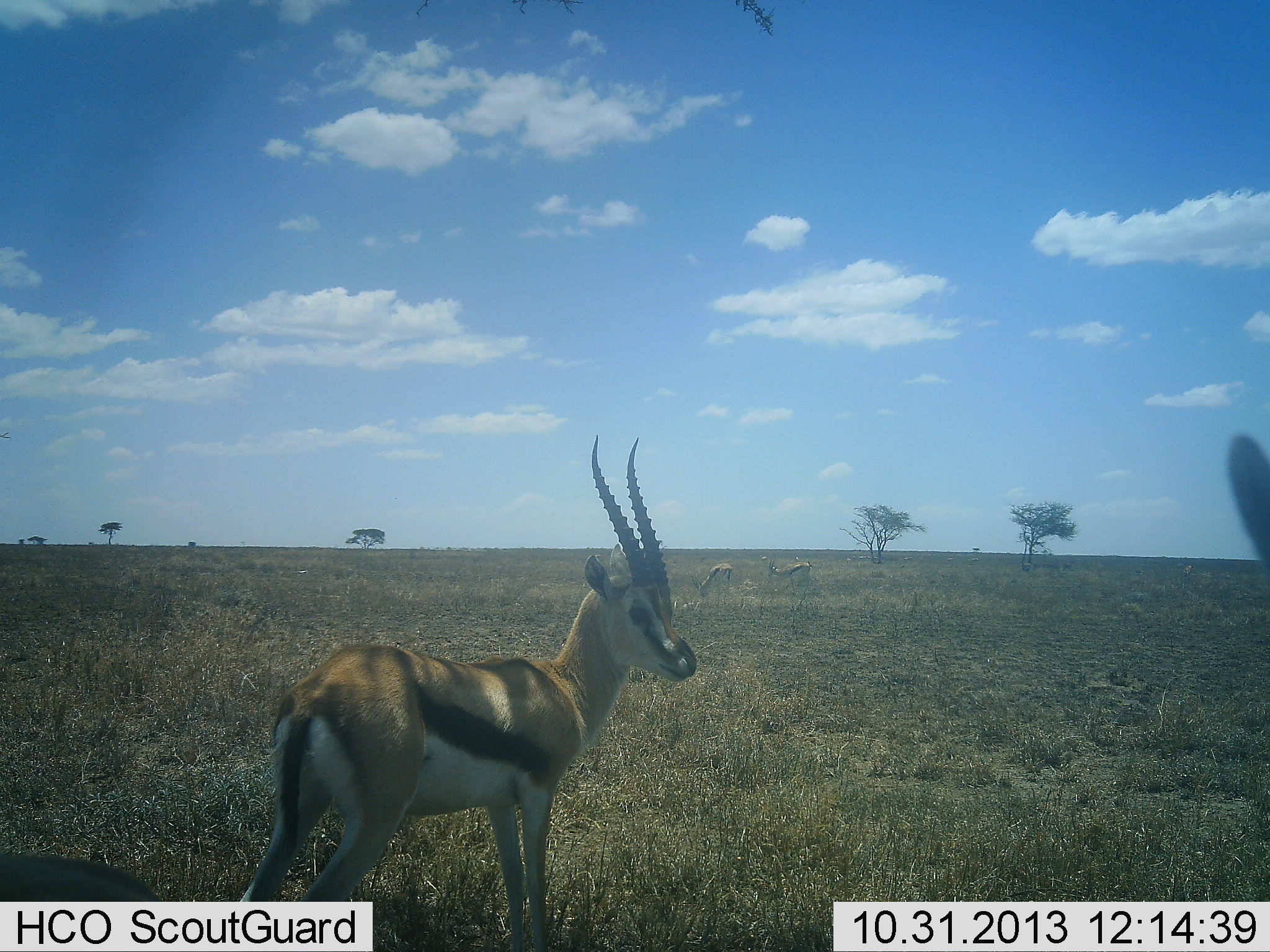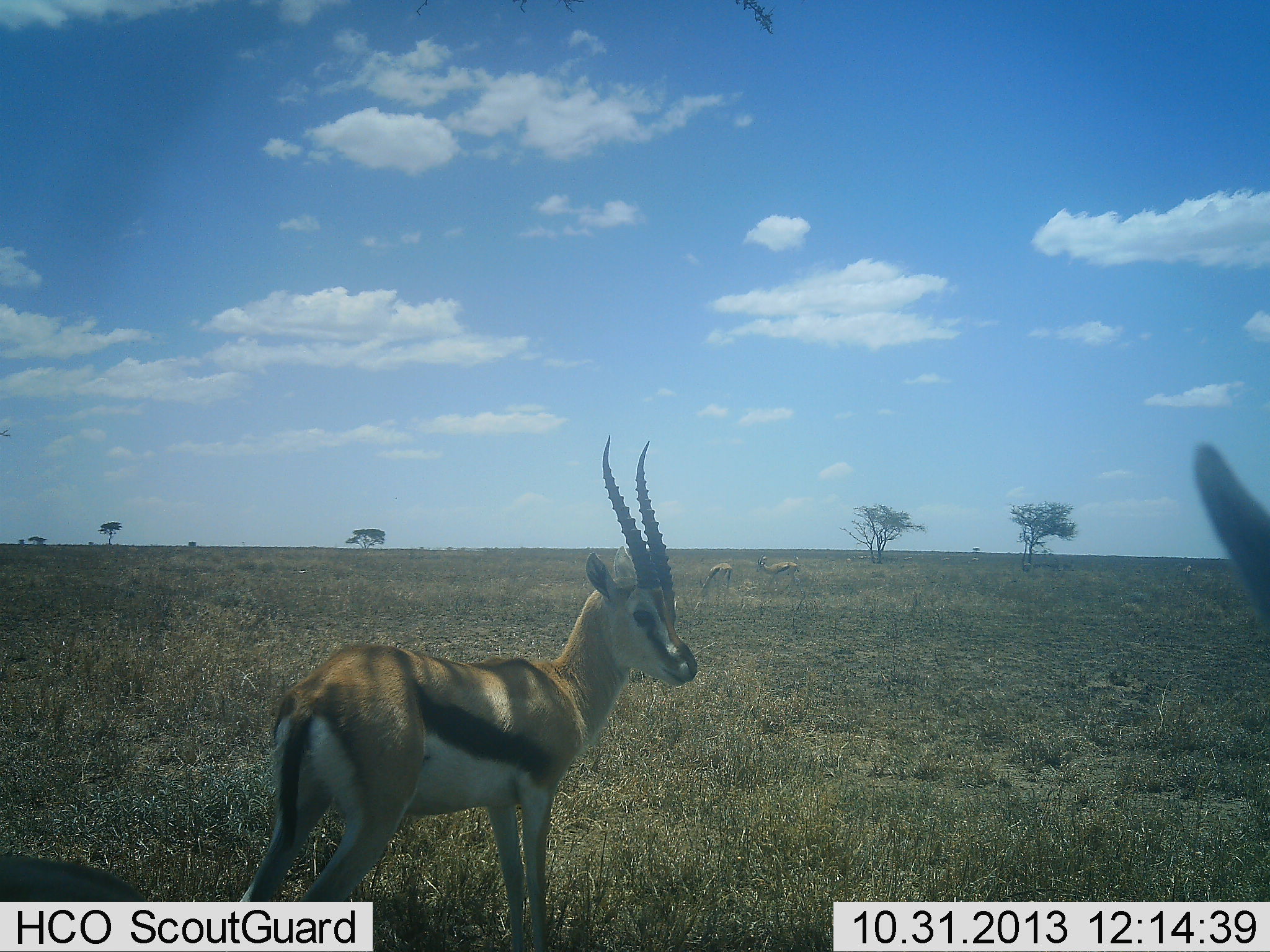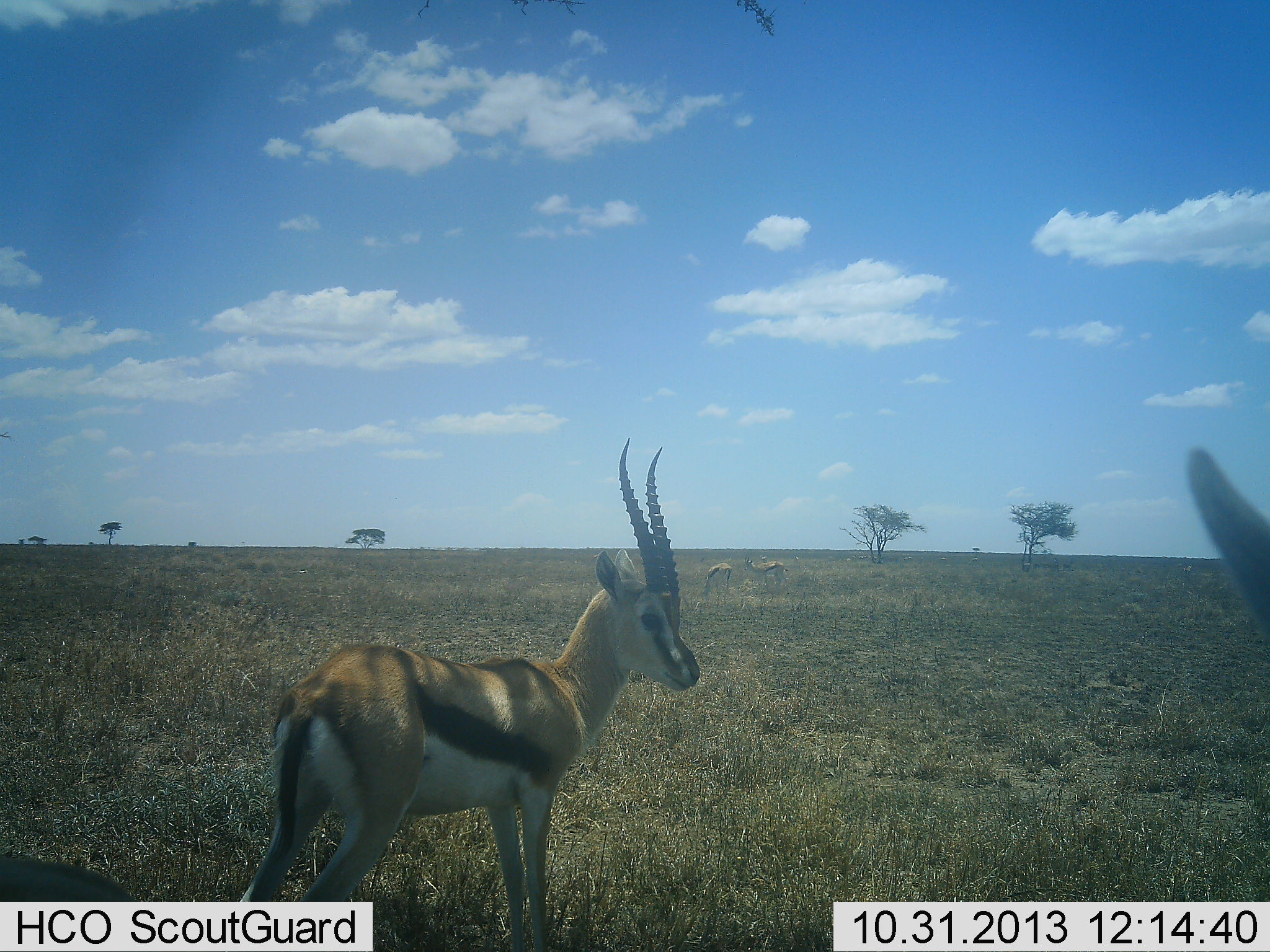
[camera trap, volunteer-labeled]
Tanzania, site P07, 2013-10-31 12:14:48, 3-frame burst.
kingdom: Animalia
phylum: Chordata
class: Mammalia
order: Artiodactyla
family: Bovidae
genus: Eudorcas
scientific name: Eudorcas thomsonii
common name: thomson's gazelle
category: gazellethomsons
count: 4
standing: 98%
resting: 2%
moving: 22%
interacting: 0%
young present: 0%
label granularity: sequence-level